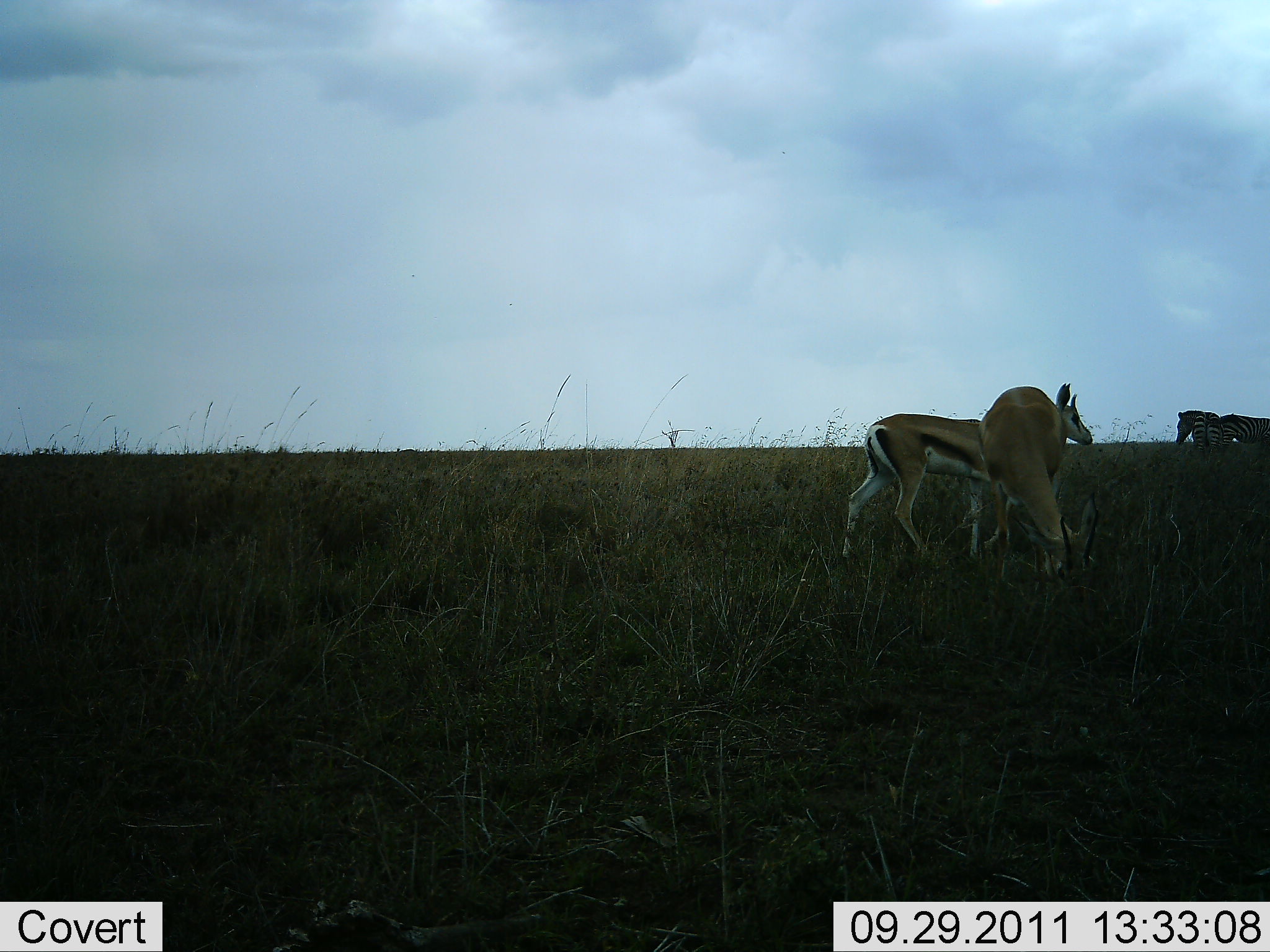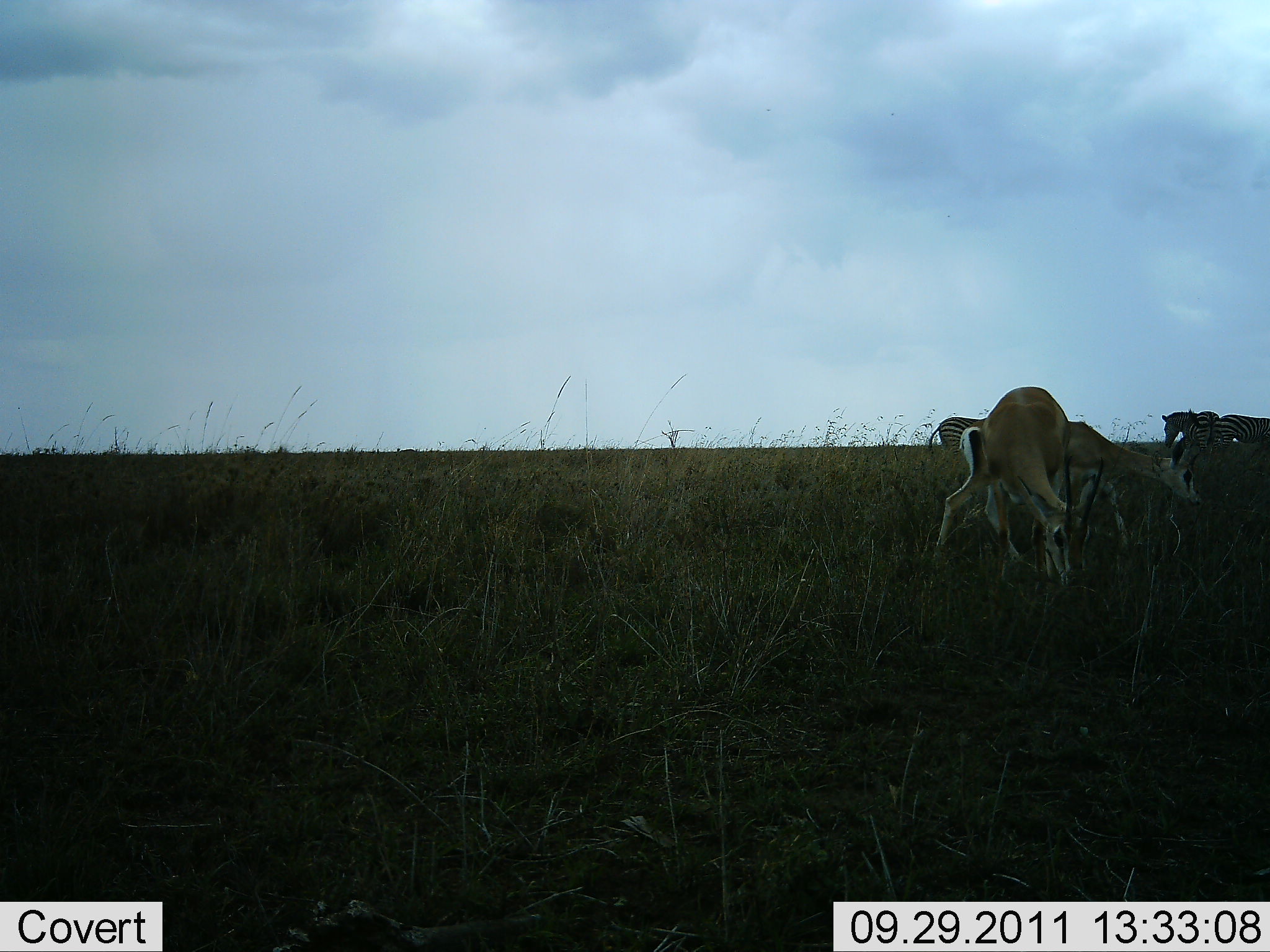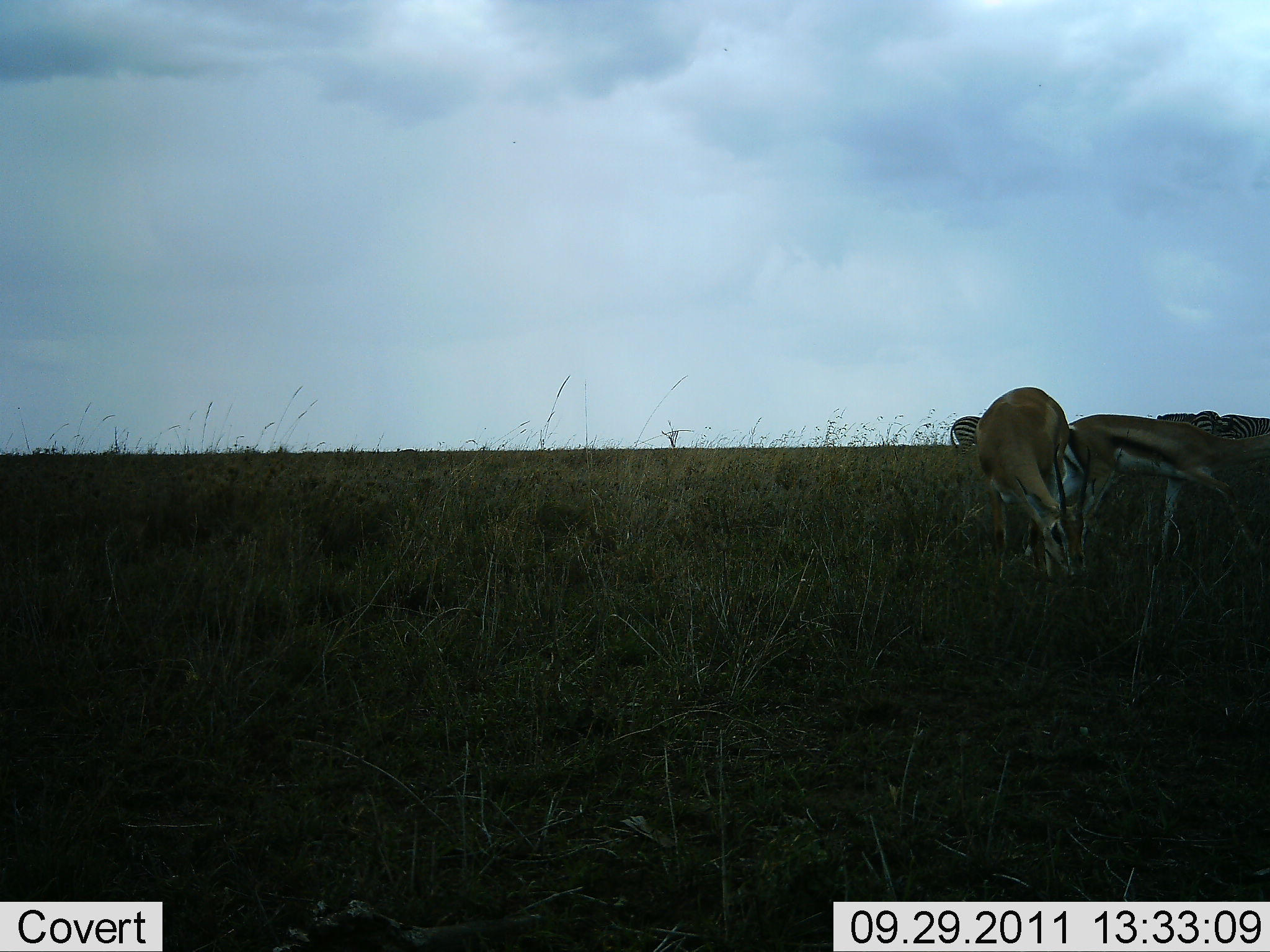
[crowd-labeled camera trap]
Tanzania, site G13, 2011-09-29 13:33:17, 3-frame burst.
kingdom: Animalia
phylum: Chordata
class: Mammalia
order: Artiodactyla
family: Bovidae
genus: Eudorcas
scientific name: Eudorcas thomsonii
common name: thomson's gazelle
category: gazellethomsons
Gazellethomsons (thomson's gazelle) (Eudorcas thomsonii), count 2. Behavior (volunteer vote fractions): standing 37%, resting 0%, moving 26%, interacting 0%. Young present (vote fraction): 0%. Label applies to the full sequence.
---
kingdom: Animalia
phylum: Chordata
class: Mammalia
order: Perissodactyla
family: Equidae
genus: Equus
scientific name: Equus quagga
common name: plains zebra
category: zebra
Zebra (plains zebra) (Equus quagga), count 3. Behavior (volunteer vote fractions): standing 42%, resting 0%, moving 25%, interacting 0%. Young present (vote fraction): 0%. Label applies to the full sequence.